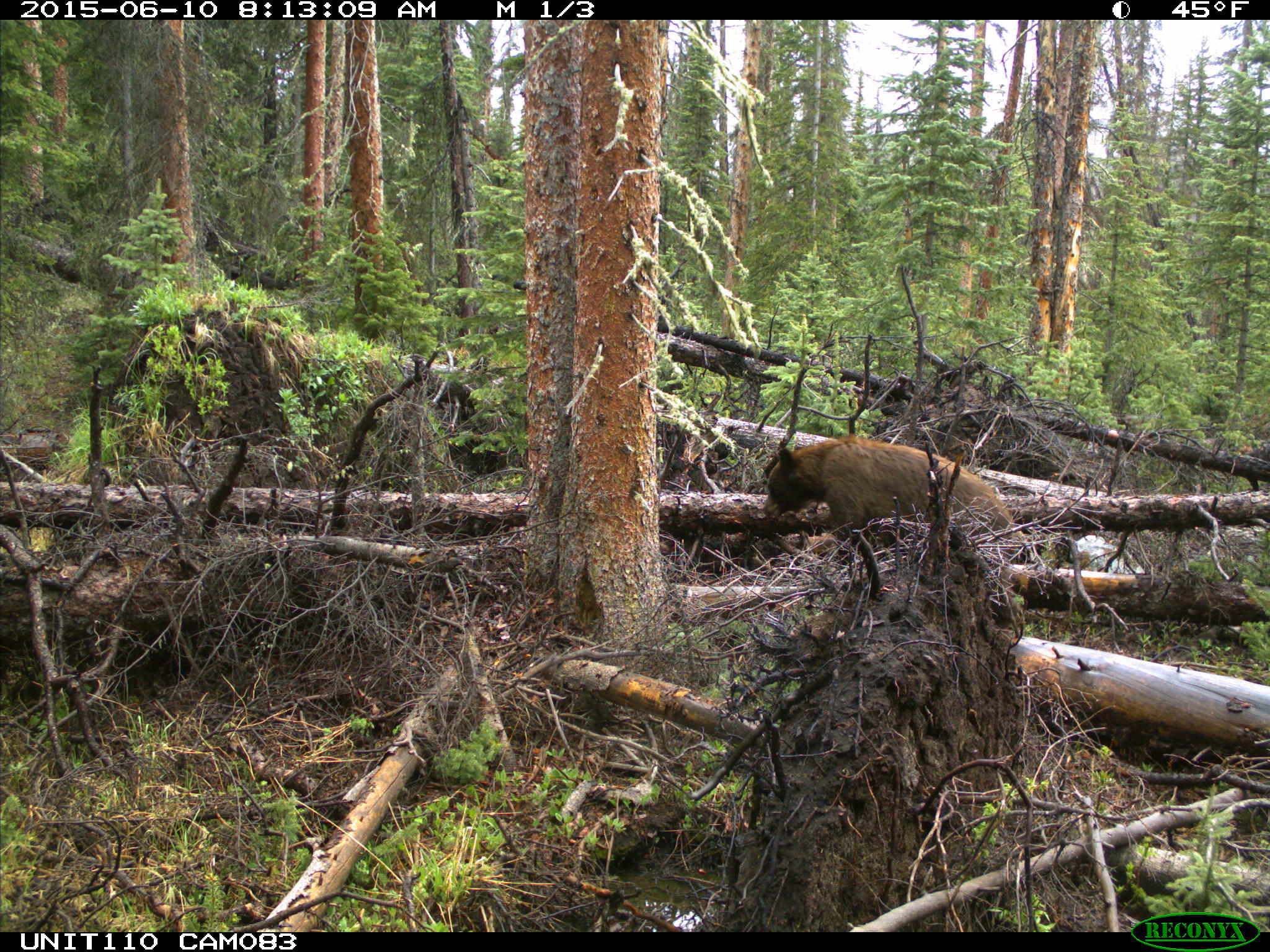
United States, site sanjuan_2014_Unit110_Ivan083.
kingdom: Animalia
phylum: Chordata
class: Mammalia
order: Carnivora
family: Ursidae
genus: Ursus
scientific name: Ursus americanus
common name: american black bear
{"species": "Ursus americanus (american black bear)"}